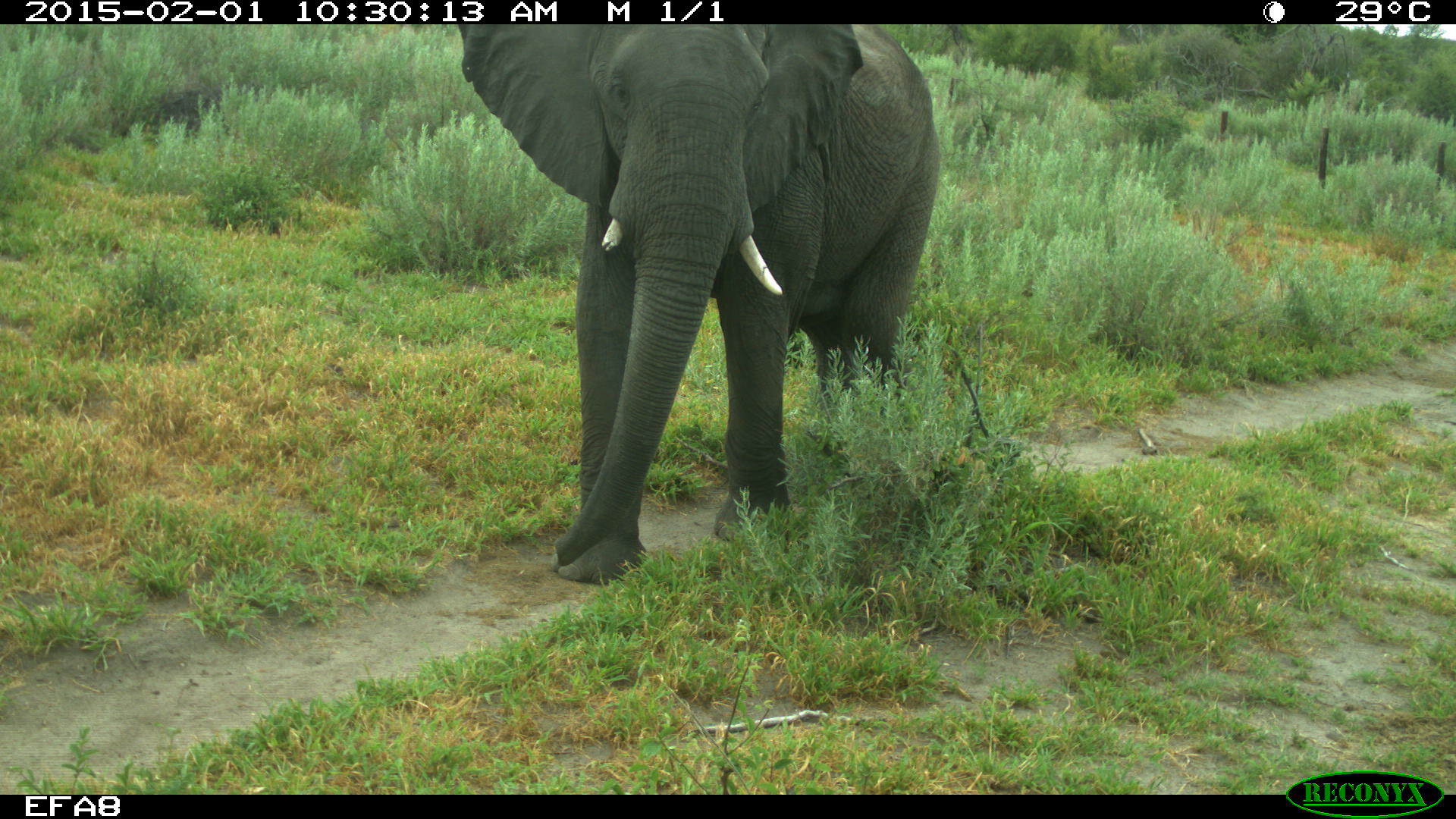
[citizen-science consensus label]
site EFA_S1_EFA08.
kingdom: Animalia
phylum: Chordata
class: Mammalia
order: Proboscidea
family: Elephantidae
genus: Loxodonta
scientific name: Loxodonta africana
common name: african bush elephant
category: elephant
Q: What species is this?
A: Elephant (african bush elephant) (Loxodonta africana).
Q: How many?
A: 1.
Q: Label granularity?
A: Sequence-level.